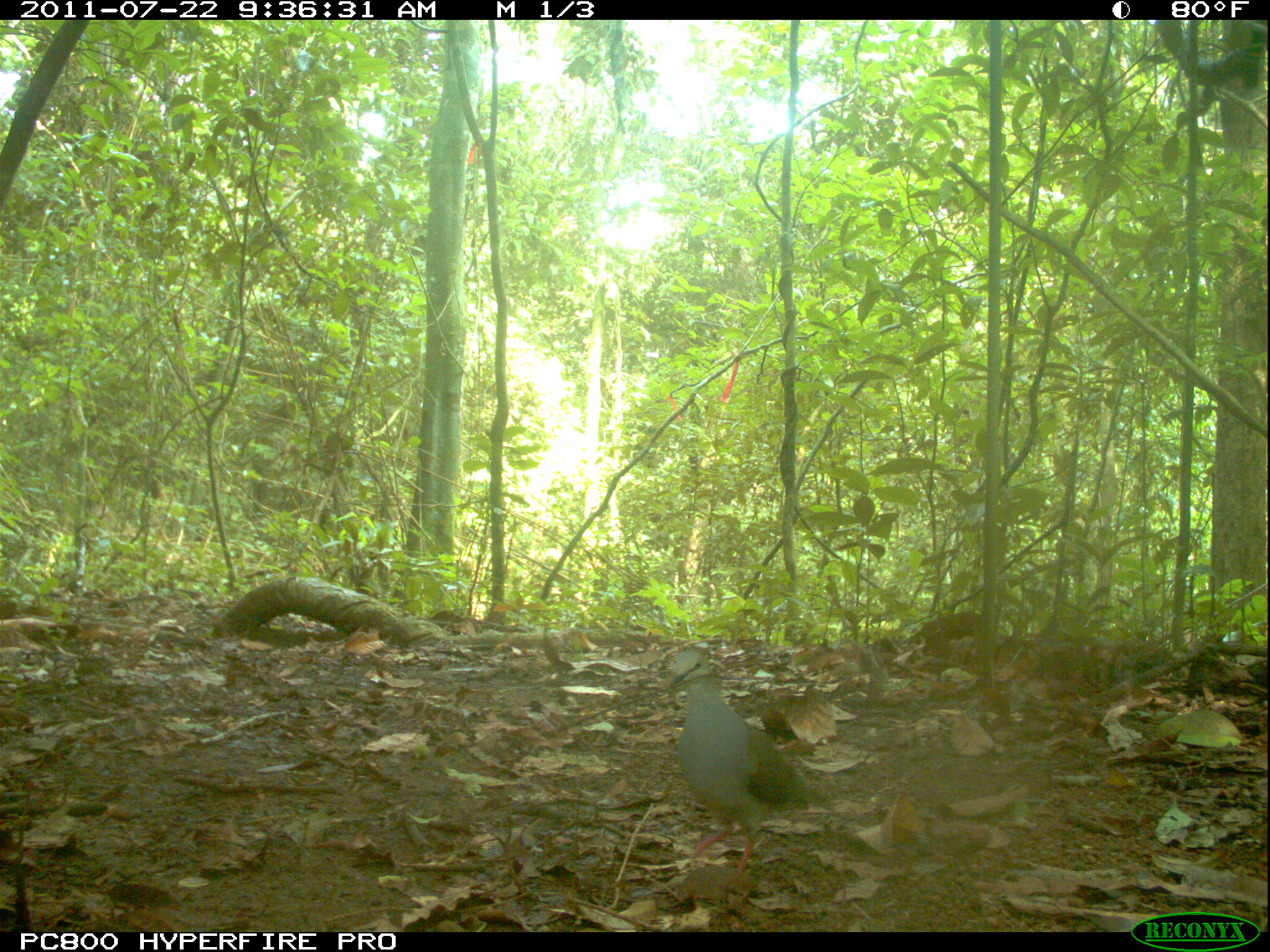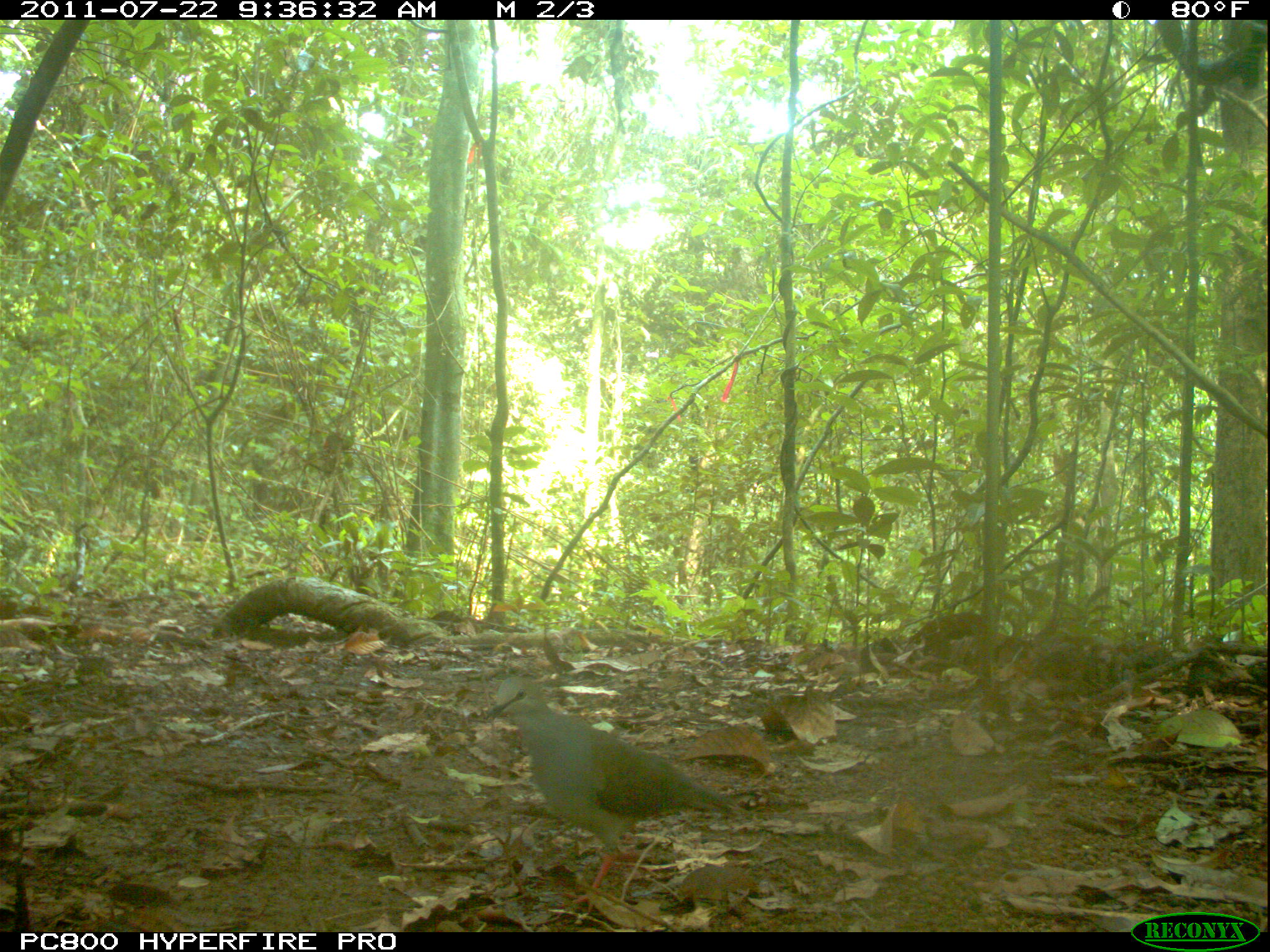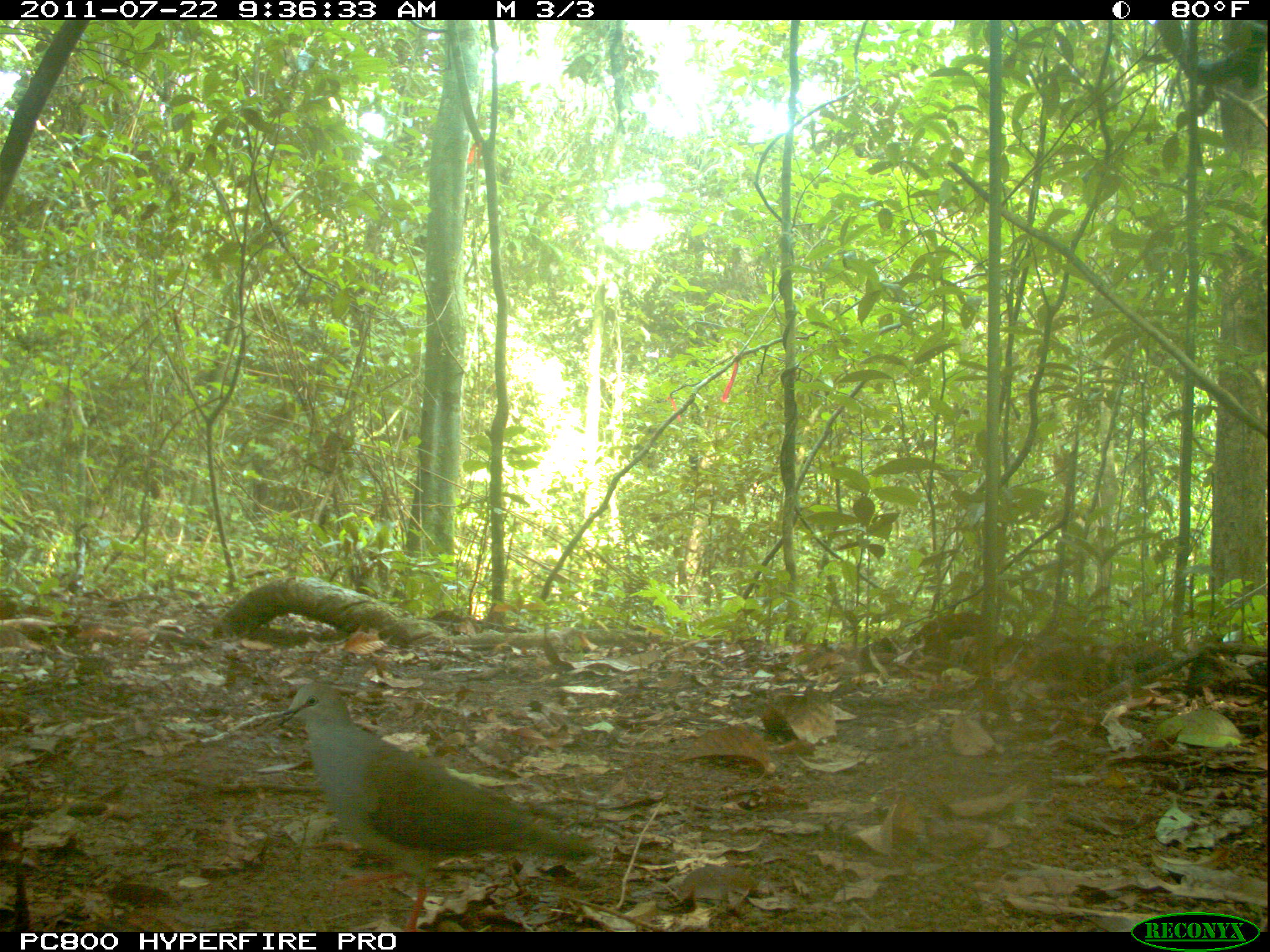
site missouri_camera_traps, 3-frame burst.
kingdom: Animalia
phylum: Chordata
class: Aves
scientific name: Aves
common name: bird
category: bird spec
Bird spec (bird) (Aves). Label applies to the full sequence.